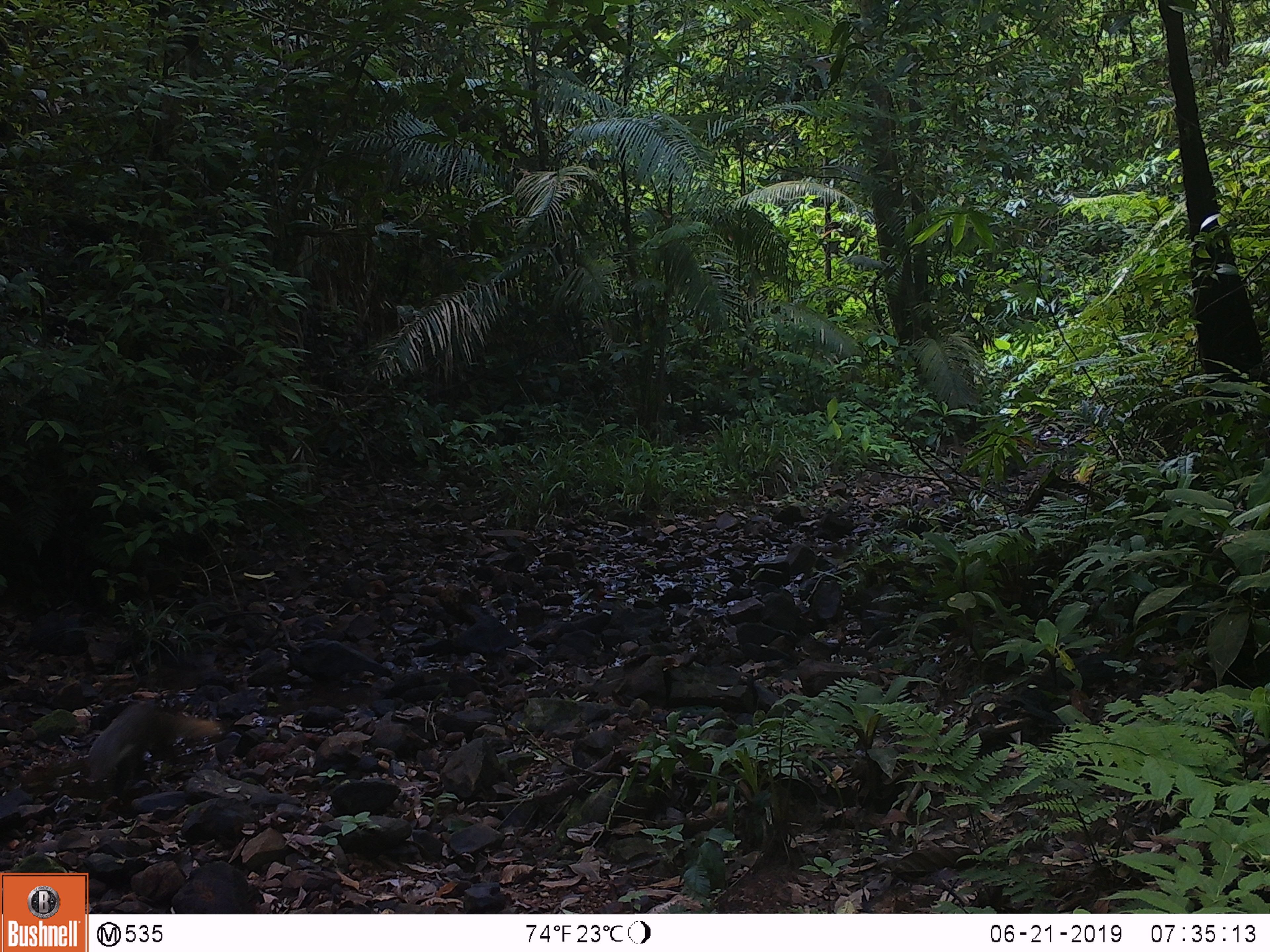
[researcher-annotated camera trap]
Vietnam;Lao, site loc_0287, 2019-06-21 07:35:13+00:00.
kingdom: Animalia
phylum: Chordata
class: Mammalia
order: Carnivora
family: Herpestidae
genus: Urva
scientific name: Urva urva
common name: crab-eating mongoose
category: crab eating mongoose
Crab eating mongoose (crab-eating mongoose) (Urva urva). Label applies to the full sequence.